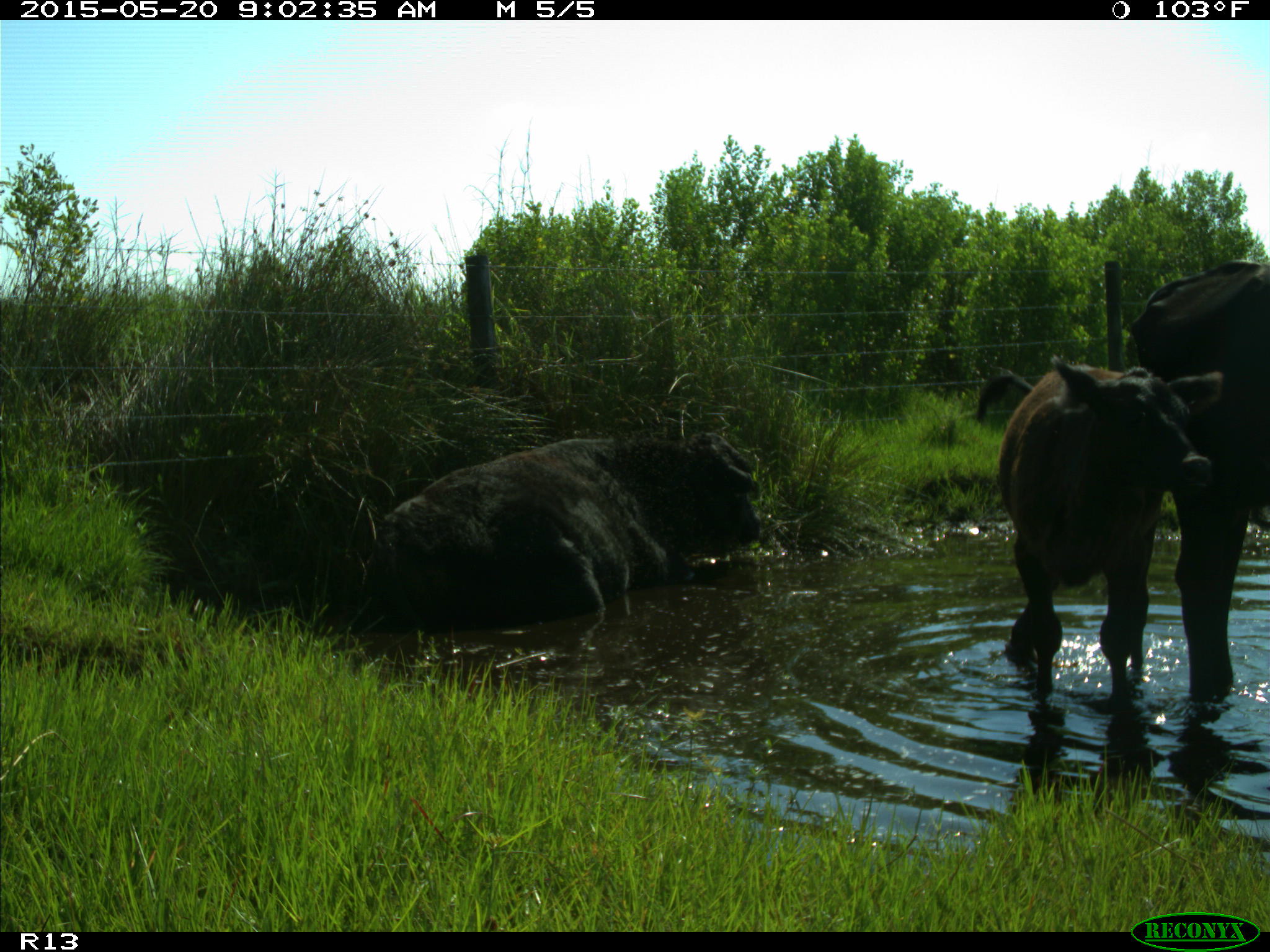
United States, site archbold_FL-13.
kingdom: Animalia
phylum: Chordata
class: Mammalia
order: Artiodactyla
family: Bovidae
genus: Bos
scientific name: Bos taurus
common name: domestic cow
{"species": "Bos taurus (domestic cow)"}